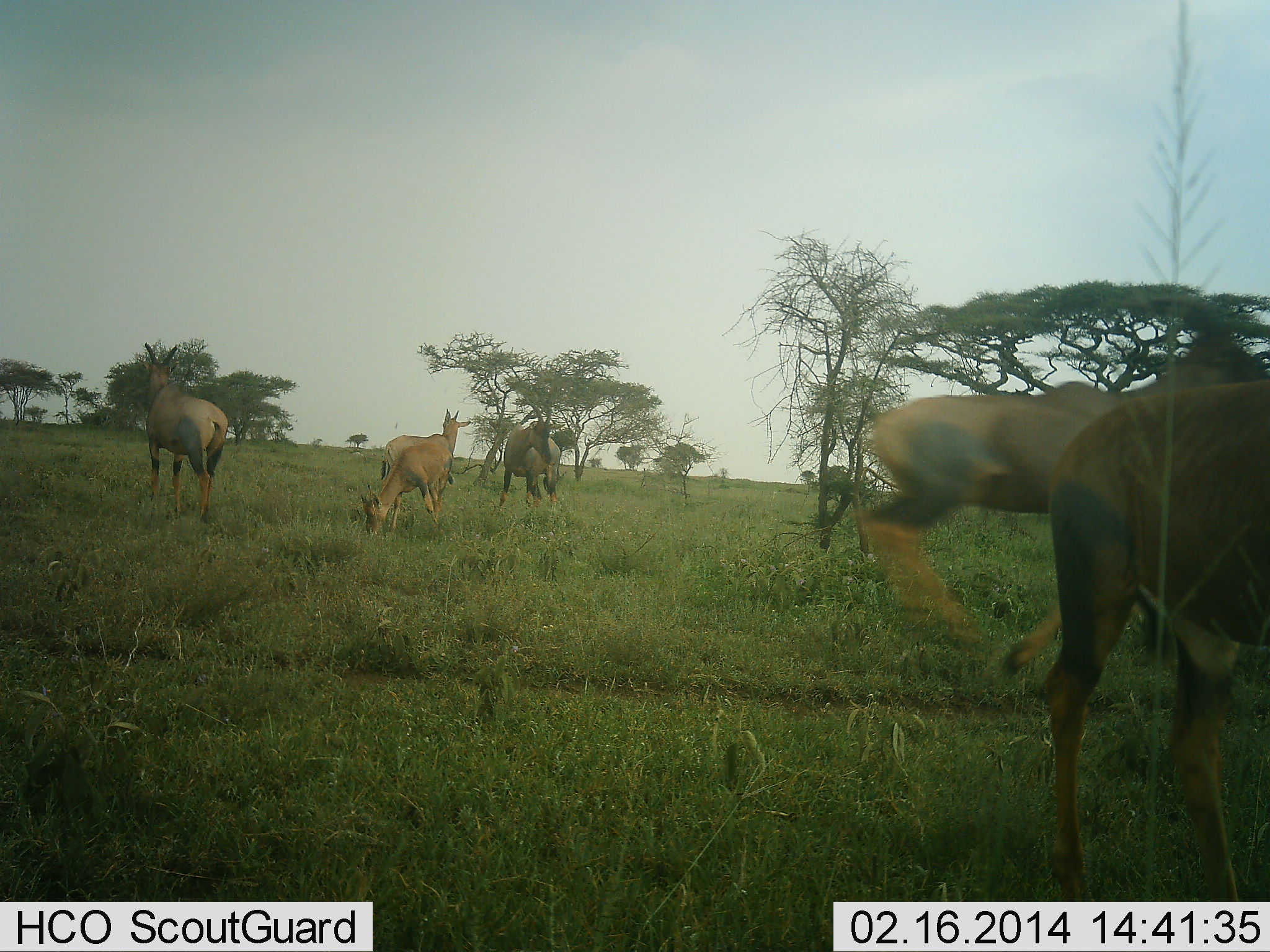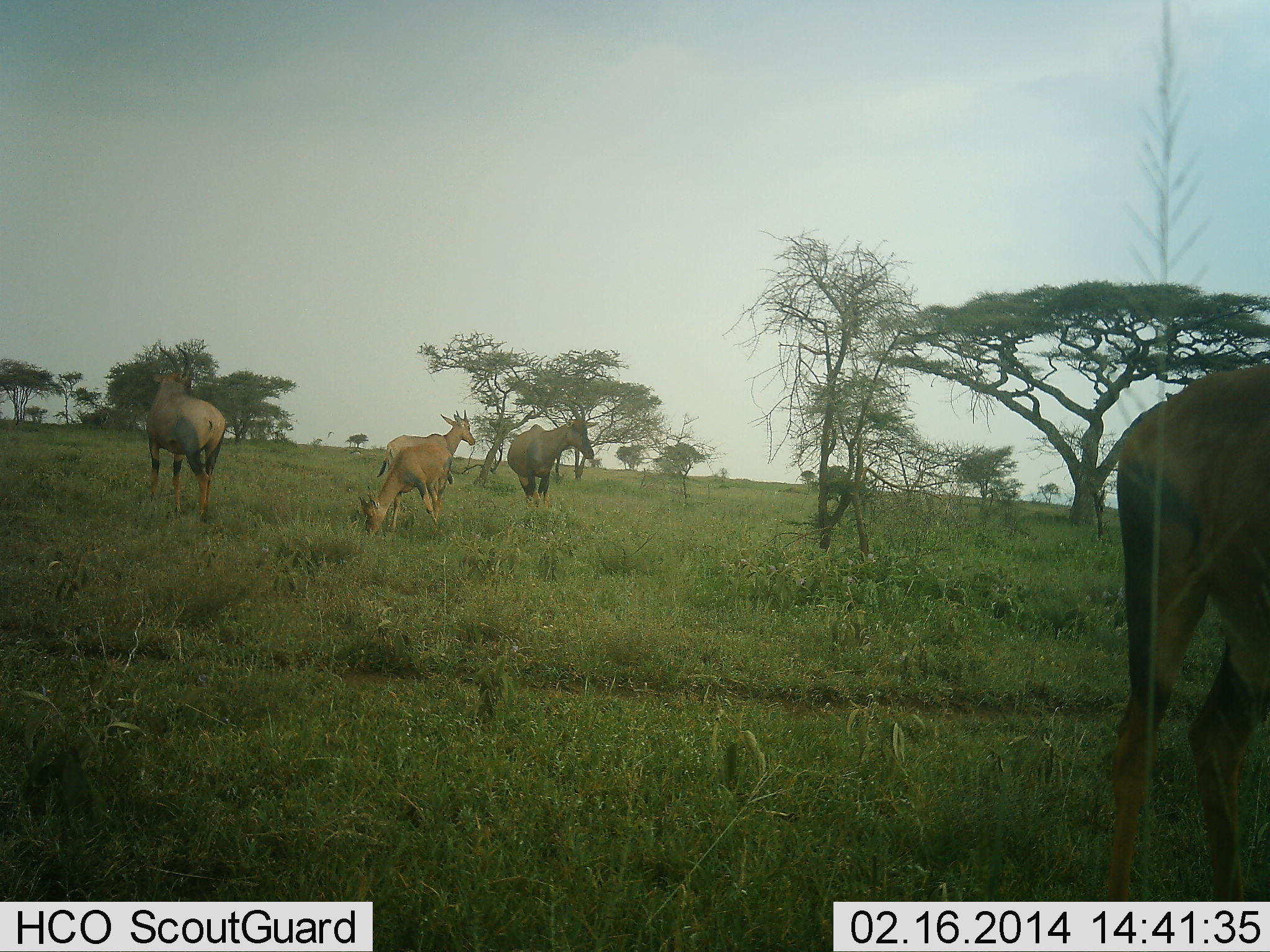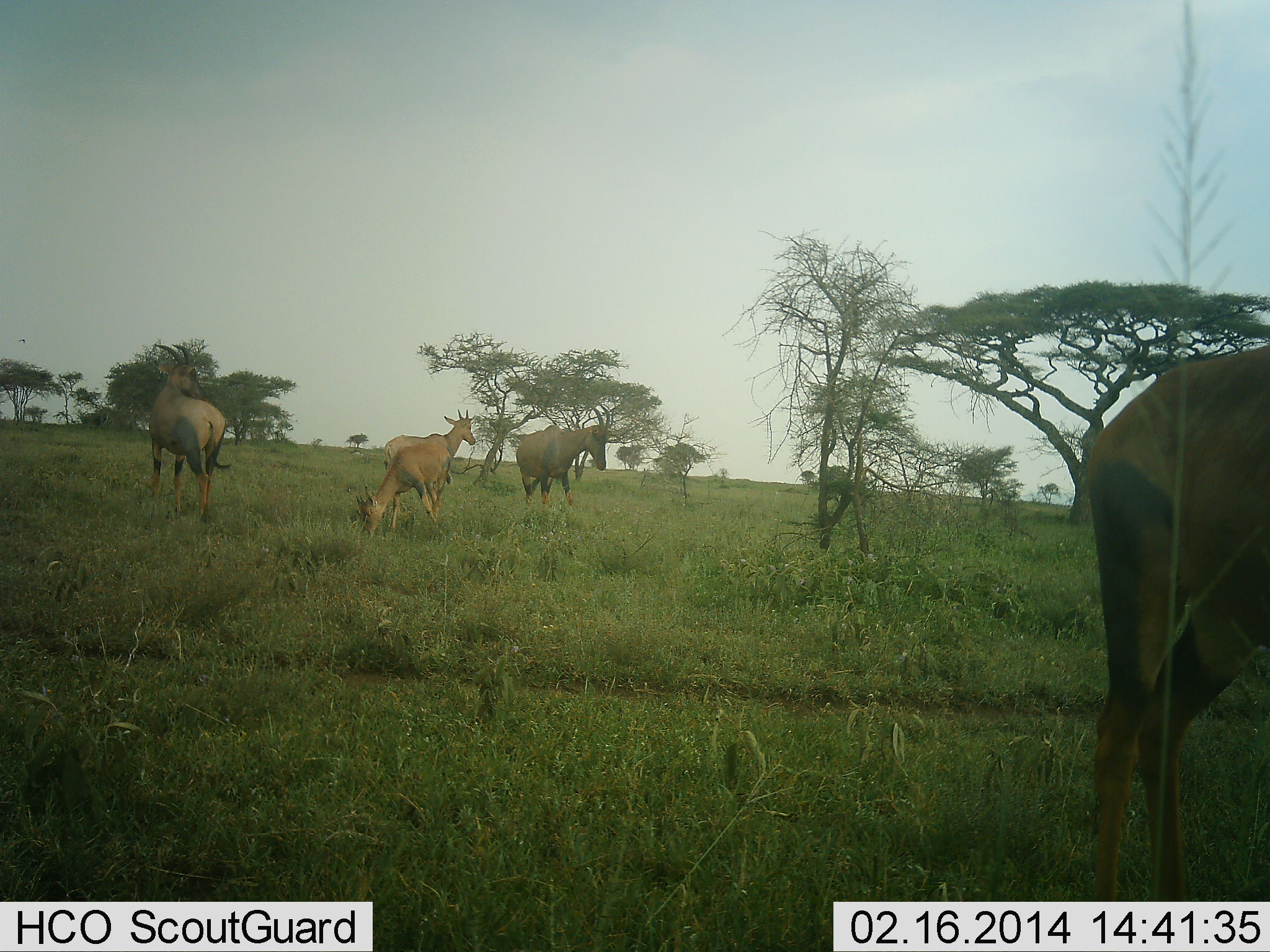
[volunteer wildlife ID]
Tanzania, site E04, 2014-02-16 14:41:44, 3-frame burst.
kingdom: Animalia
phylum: Chordata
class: Mammalia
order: Artiodactyla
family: Bovidae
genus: Damaliscus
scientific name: Damaliscus lunatus jimela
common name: topi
Topi (Damaliscus lunatus jimela), count 6. Behavior (volunteer vote fractions): standing 73%, resting 0%, moving 55%, interacting 0%. Young present (vote fraction): 27%. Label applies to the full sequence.